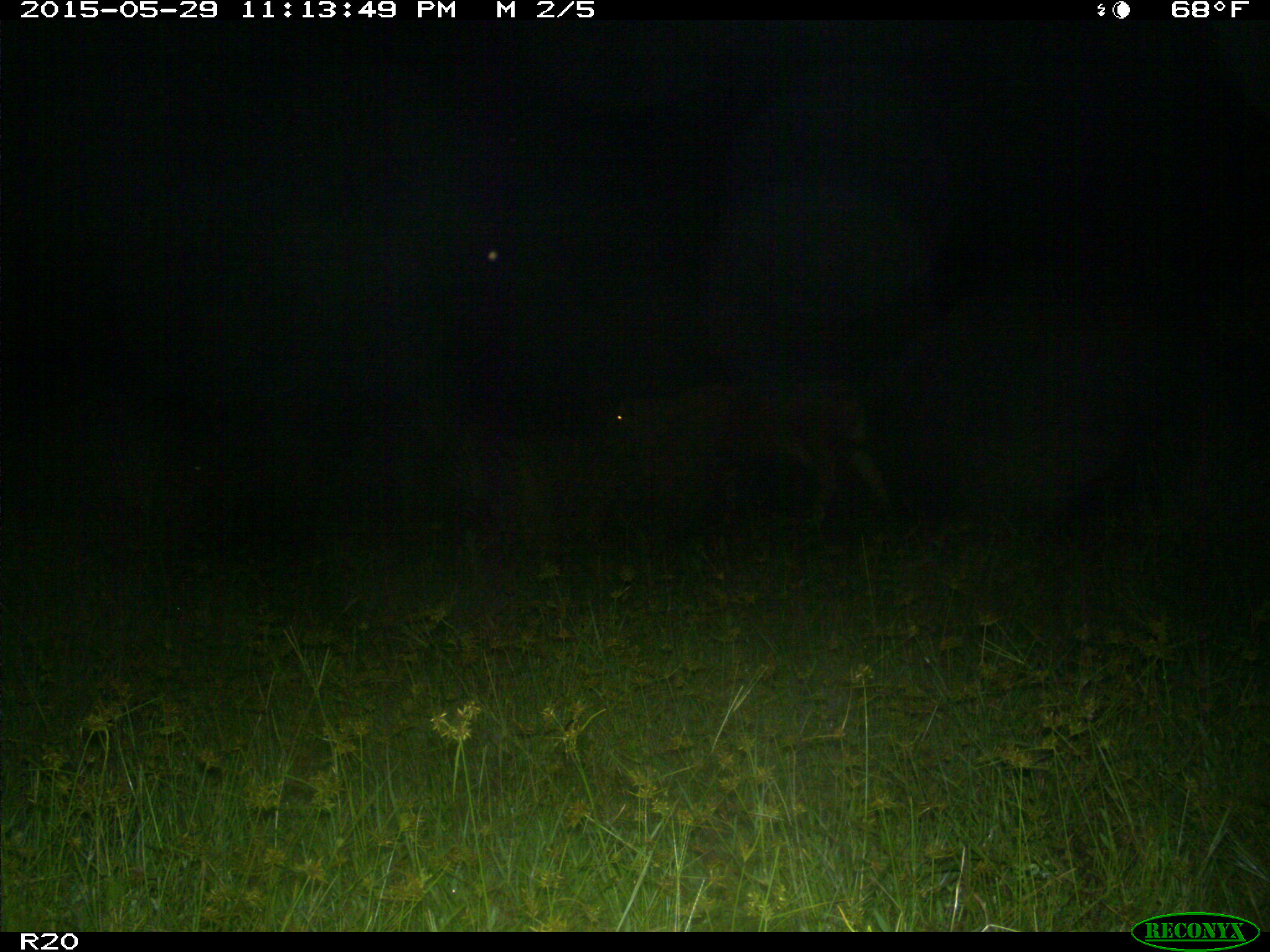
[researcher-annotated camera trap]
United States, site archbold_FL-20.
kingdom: Animalia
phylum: Chordata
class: Mammalia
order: Artiodactyla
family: Bovidae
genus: Bos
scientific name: Bos taurus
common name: domestic cow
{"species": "Bos taurus (domestic cow)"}